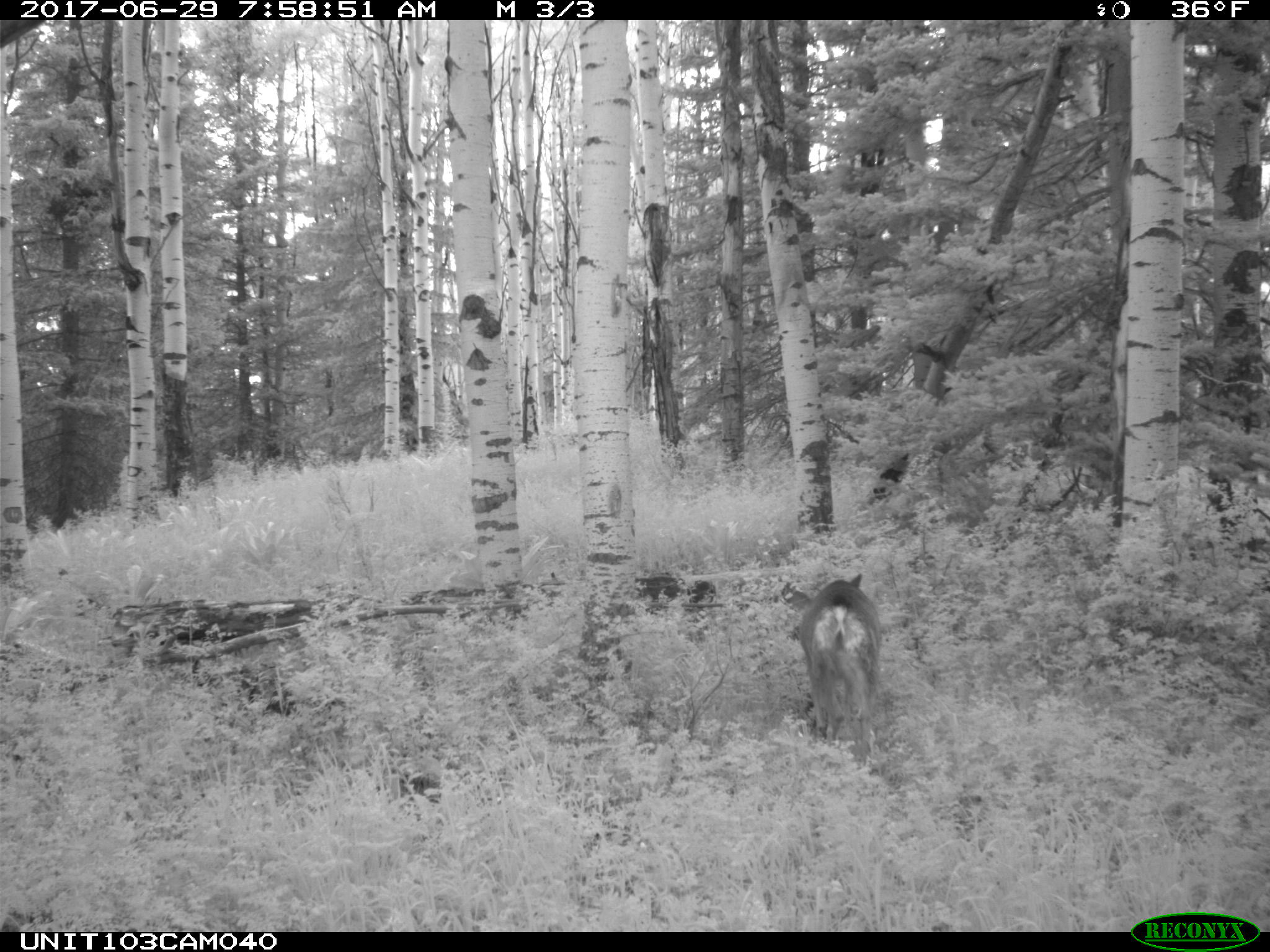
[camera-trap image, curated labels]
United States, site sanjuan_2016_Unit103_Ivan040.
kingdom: Animalia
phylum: Chordata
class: Mammalia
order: Artiodactyla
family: Cervidae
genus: Odocoileus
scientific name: Odocoileus hemionus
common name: mule deer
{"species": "Odocoileus hemionus (mule deer)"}